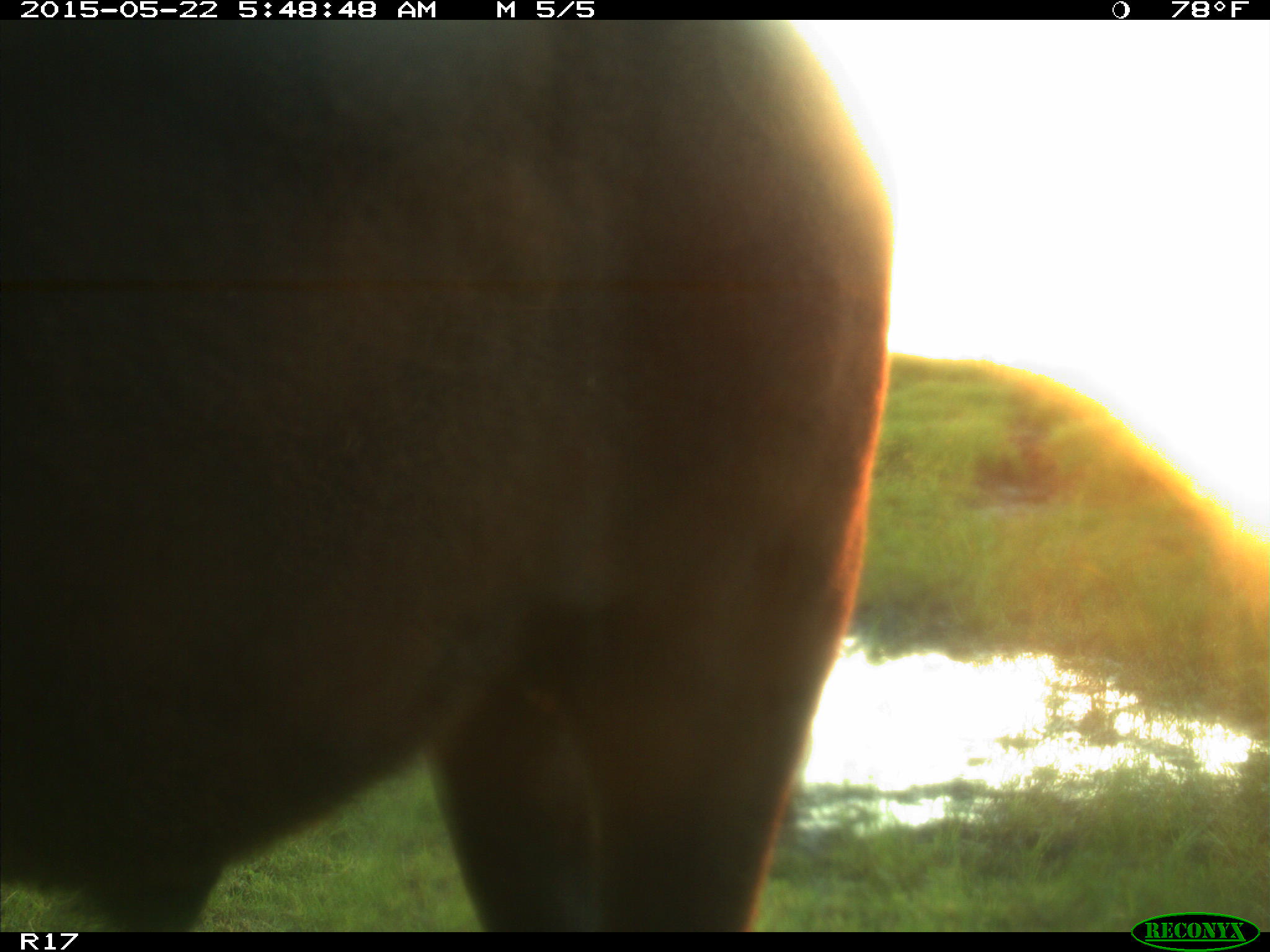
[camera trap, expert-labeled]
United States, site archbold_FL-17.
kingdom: Animalia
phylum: Chordata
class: Mammalia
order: Artiodactyla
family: Bovidae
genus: Bos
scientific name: Bos taurus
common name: domestic cow